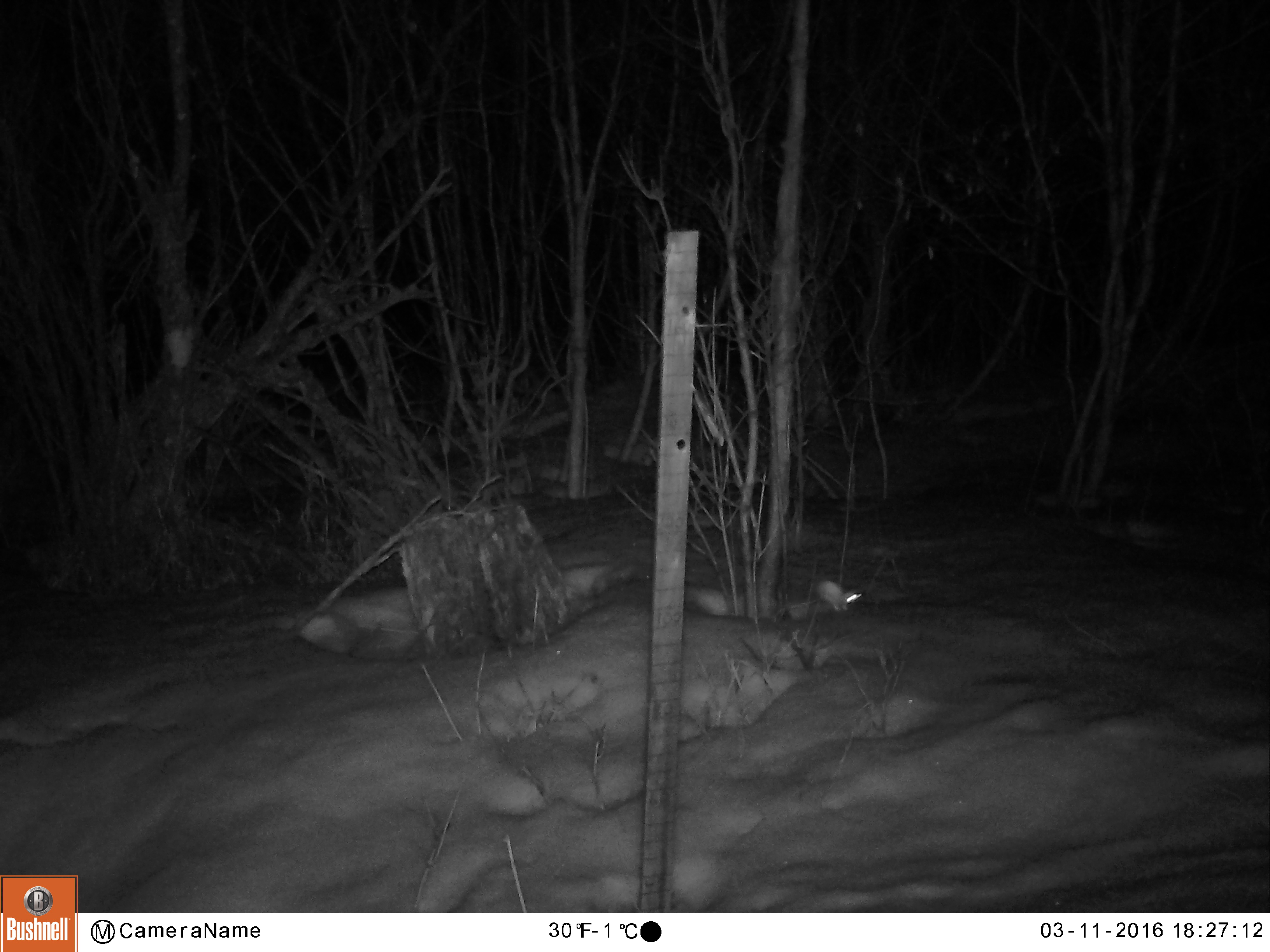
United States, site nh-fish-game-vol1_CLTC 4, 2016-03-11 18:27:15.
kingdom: Animalia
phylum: Chordata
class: Mammalia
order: Carnivora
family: Mustelidae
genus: Mustela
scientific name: Mustela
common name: weasel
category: weasel sp.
Weasel sp. (weasel) (Mustela).